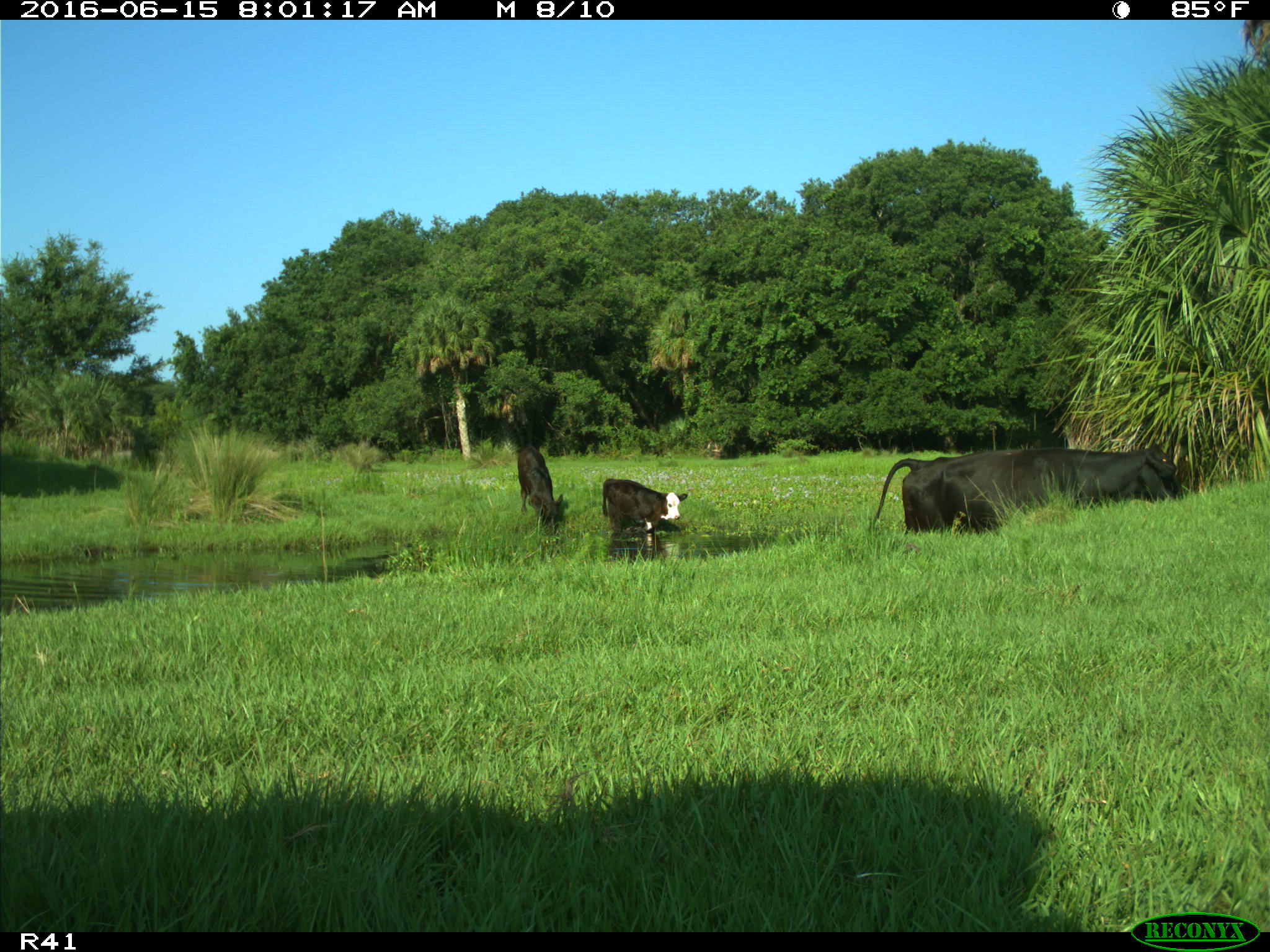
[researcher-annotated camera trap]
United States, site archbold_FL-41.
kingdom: Animalia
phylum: Chordata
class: Mammalia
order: Artiodactyla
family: Bovidae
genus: Bos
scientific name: Bos taurus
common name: domestic cow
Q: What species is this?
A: Bos taurus (domestic cow).